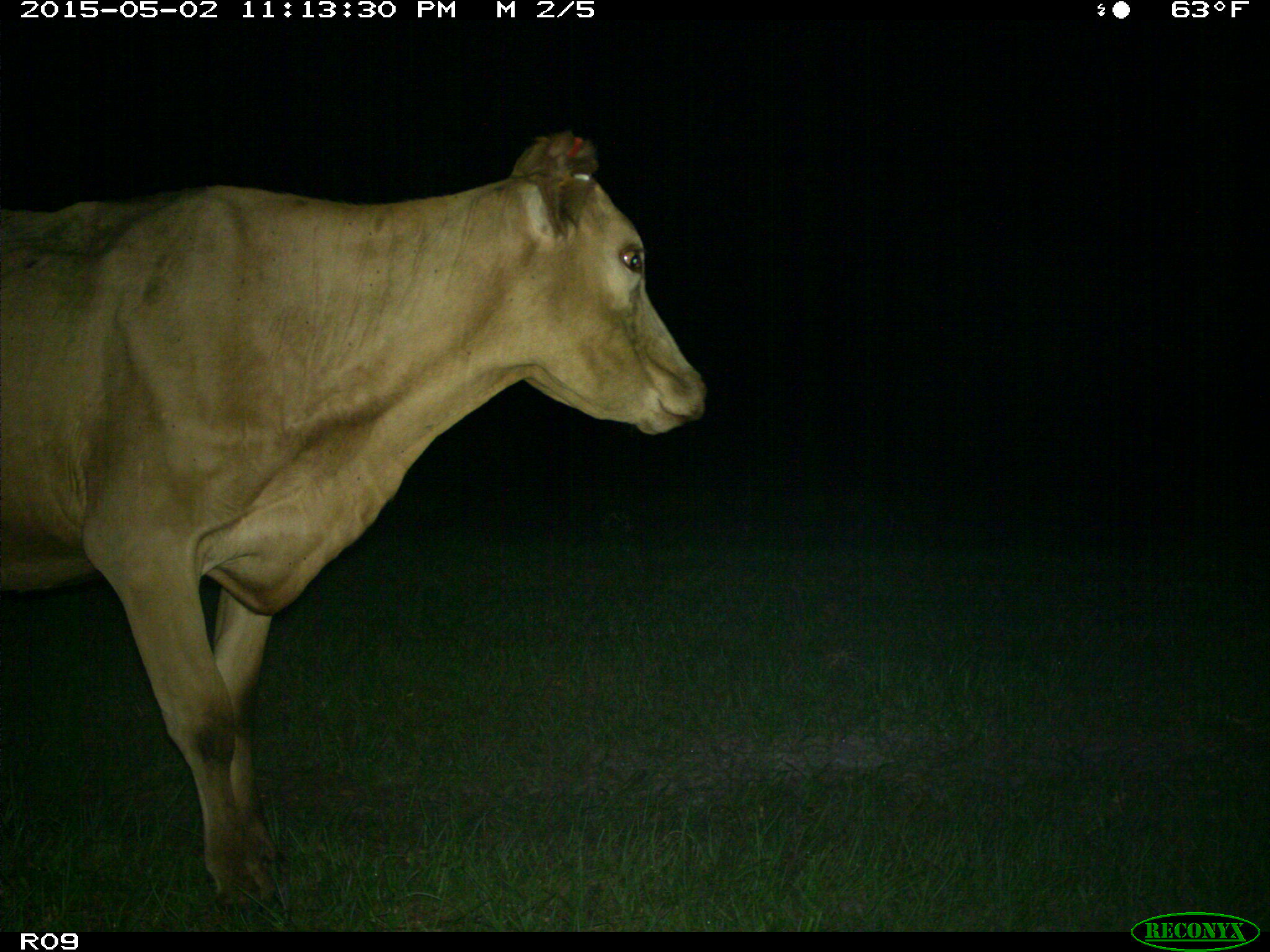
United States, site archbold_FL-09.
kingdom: Animalia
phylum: Chordata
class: Mammalia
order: Artiodactyla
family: Bovidae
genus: Bos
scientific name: Bos taurus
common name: domestic cow